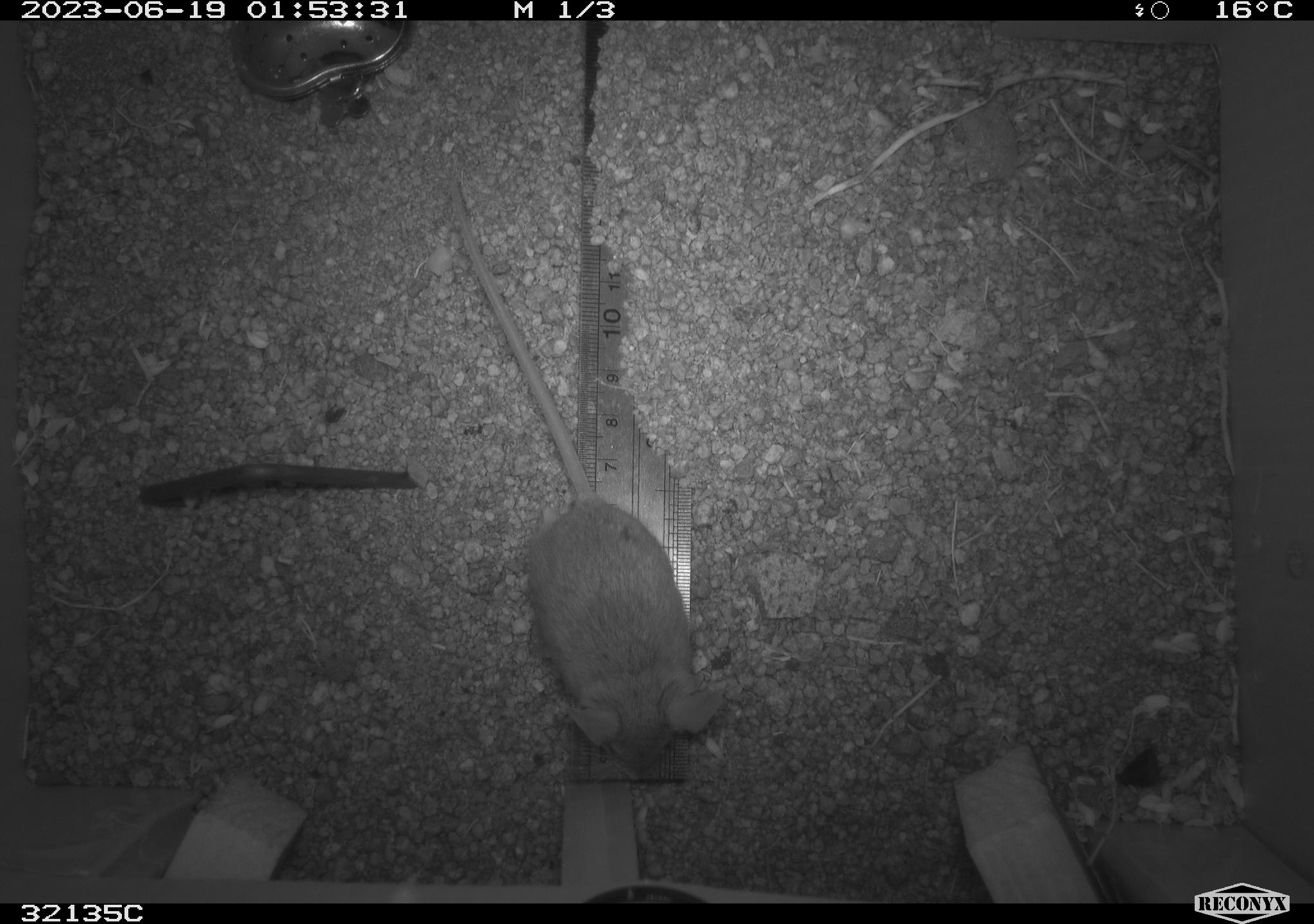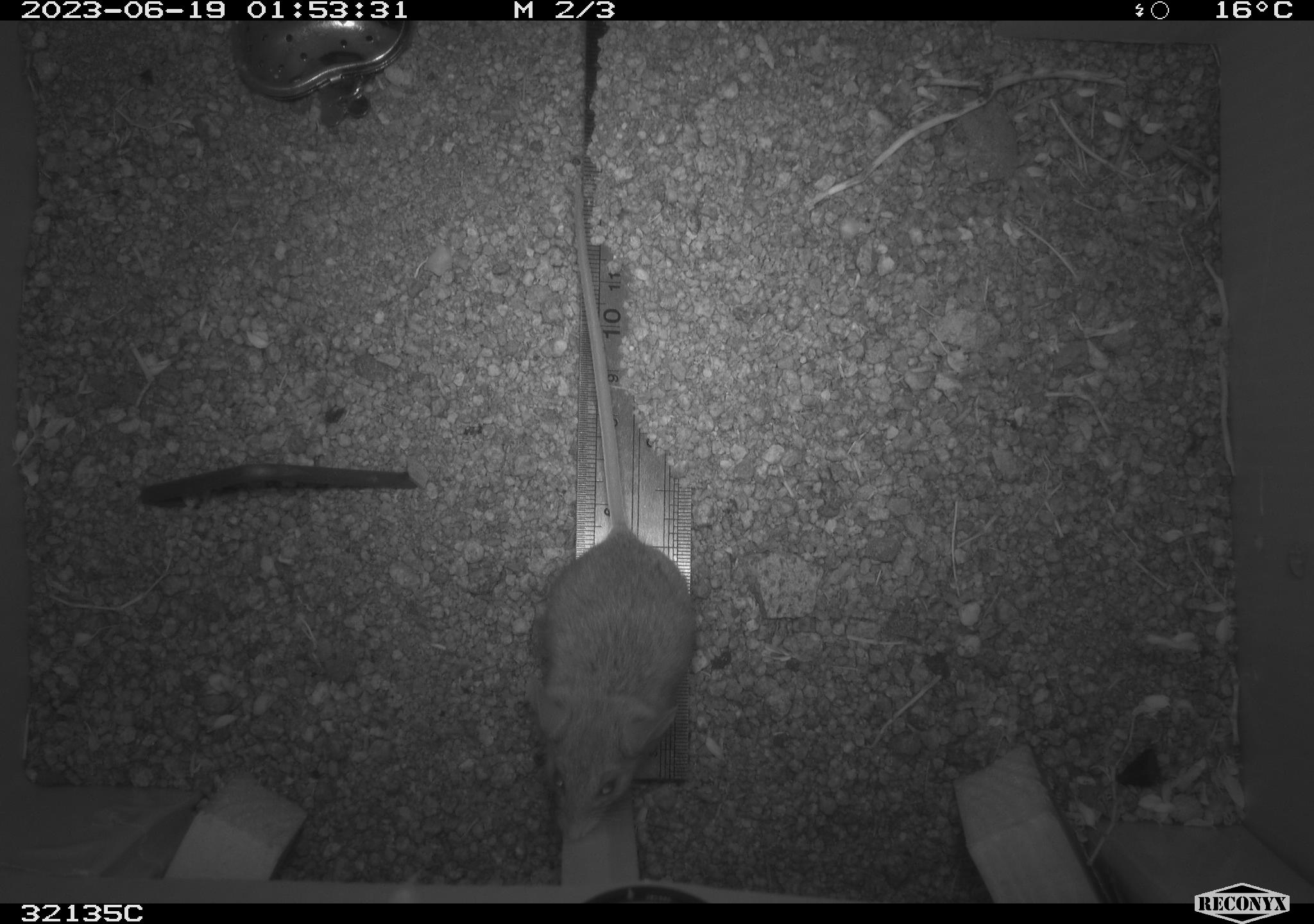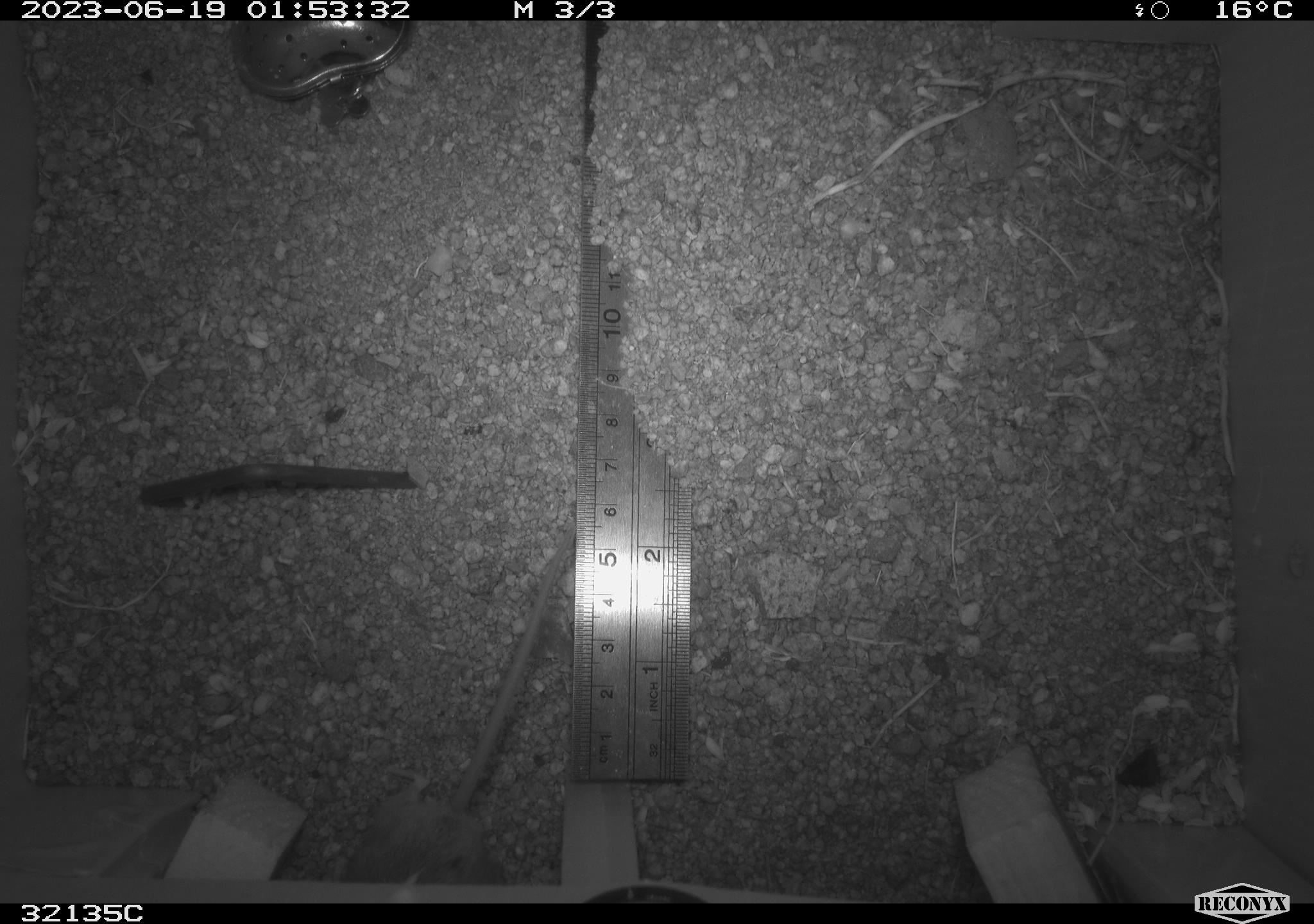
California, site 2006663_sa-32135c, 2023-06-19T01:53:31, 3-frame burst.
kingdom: Animalia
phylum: Chordata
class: Mammalia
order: Rodentia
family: Cricetidae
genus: Peromyscus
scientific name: Peromyscus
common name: deer mice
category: peromyscus species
Peromyscus species (deer mice) (Peromyscus).